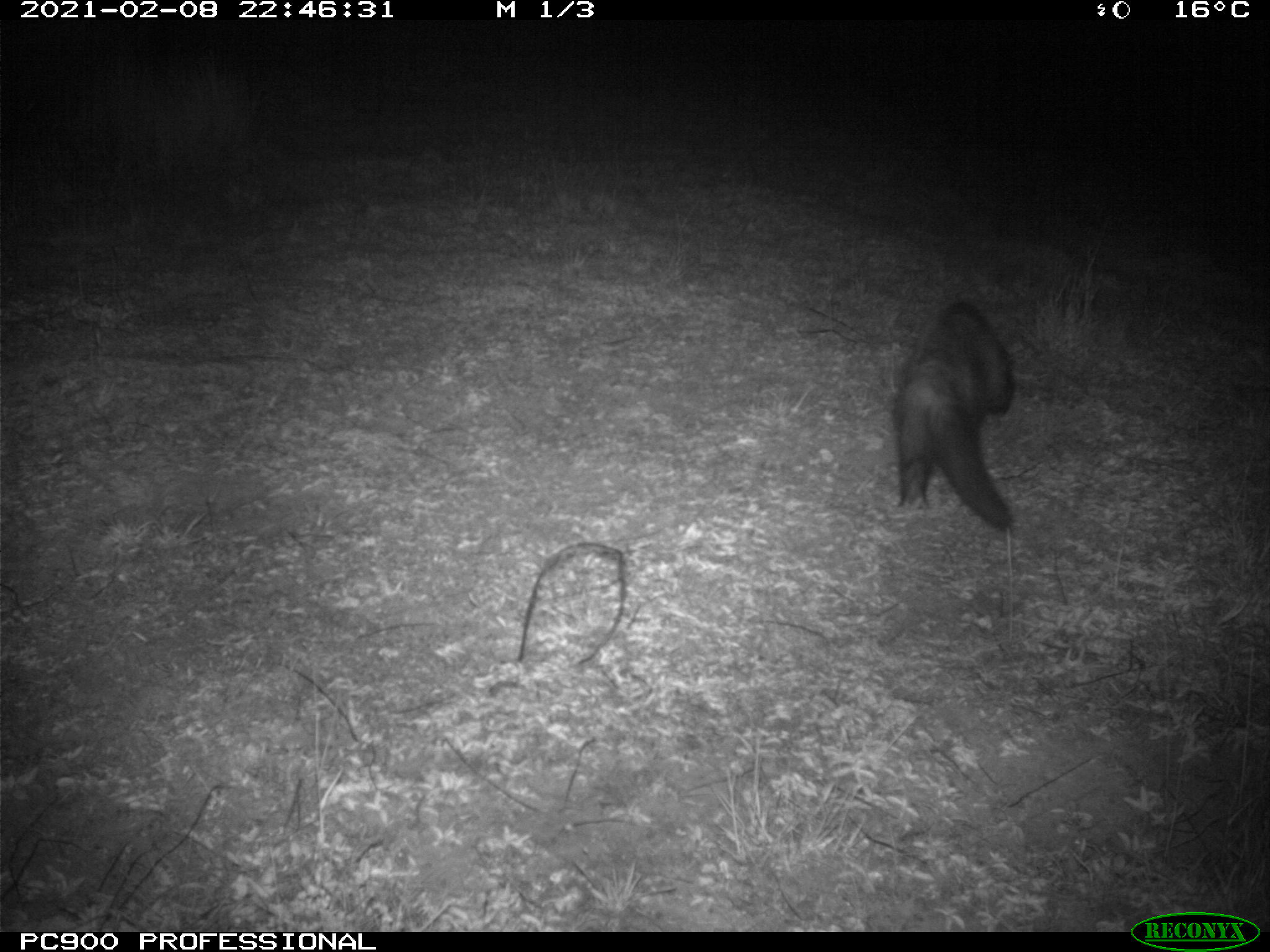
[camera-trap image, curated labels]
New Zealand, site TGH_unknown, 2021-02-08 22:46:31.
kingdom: Animalia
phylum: Chordata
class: Mammalia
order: Carnivora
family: Mustelidae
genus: Mustela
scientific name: Mustela furo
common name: ferret